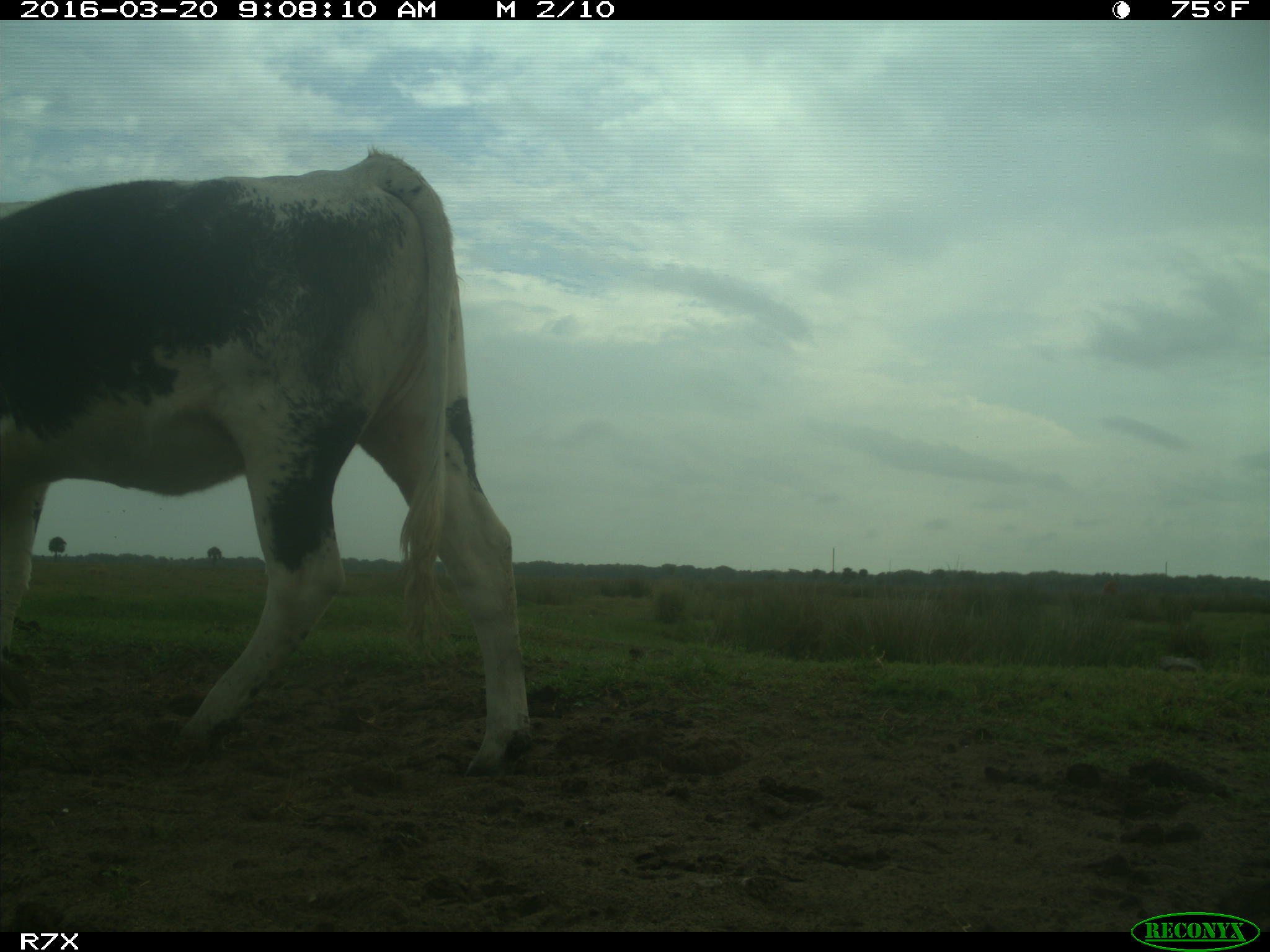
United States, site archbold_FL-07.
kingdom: Animalia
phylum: Chordata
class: Mammalia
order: Artiodactyla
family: Bovidae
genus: Bos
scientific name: Bos taurus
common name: domestic cow